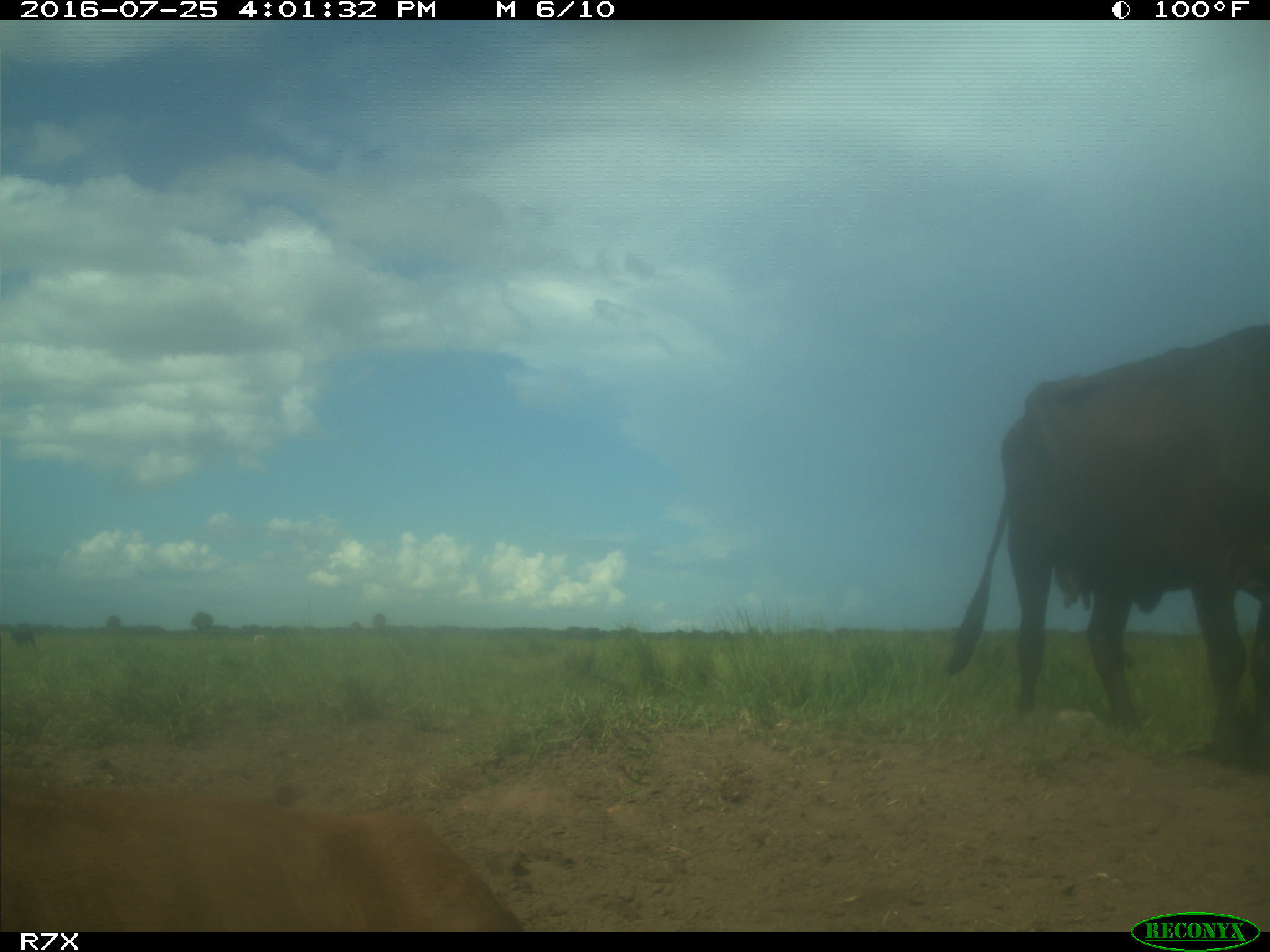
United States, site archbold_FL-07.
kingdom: Animalia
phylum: Chordata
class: Mammalia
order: Artiodactyla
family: Bovidae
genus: Bos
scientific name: Bos taurus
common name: domestic cow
Bos taurus (domestic cow).